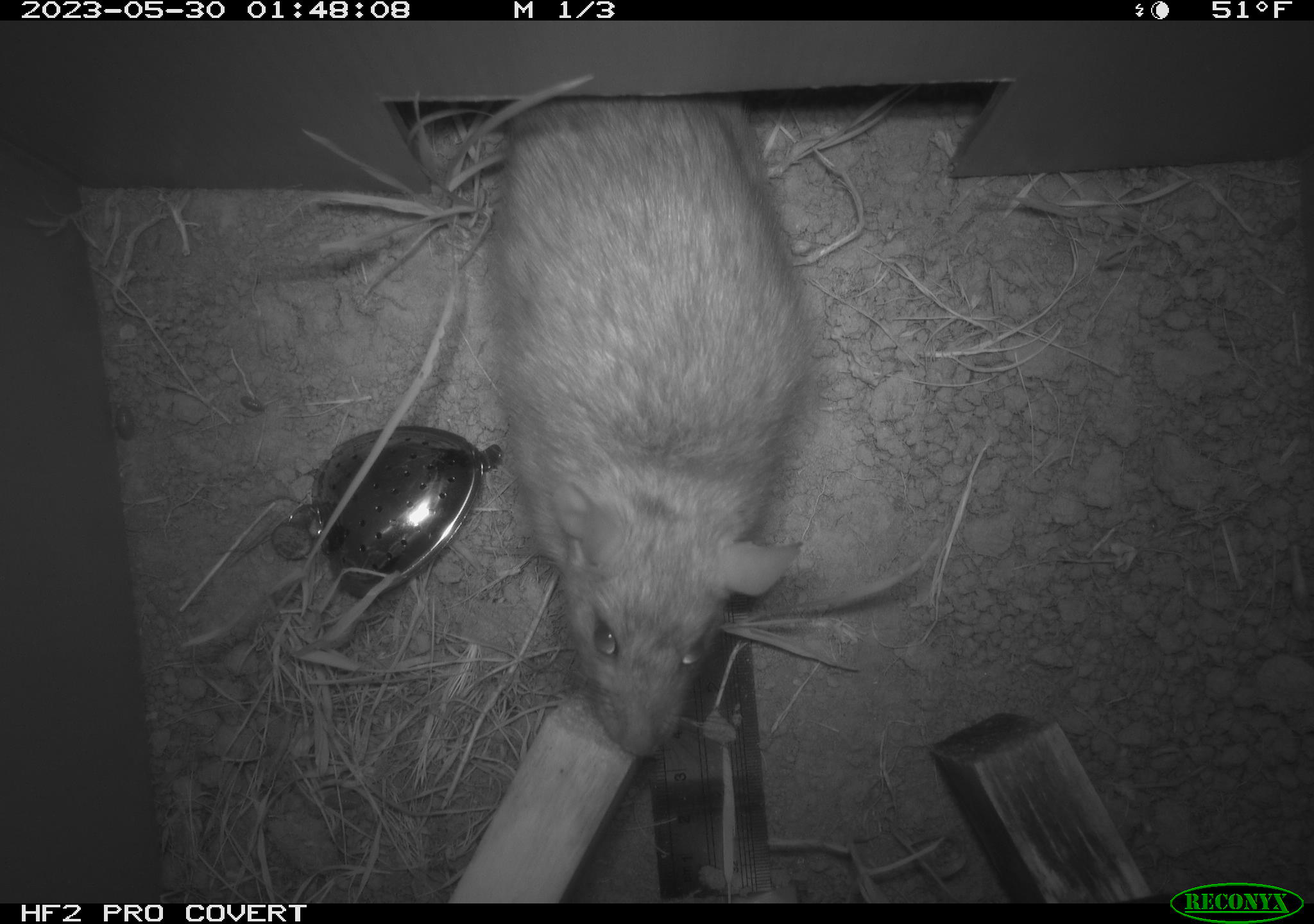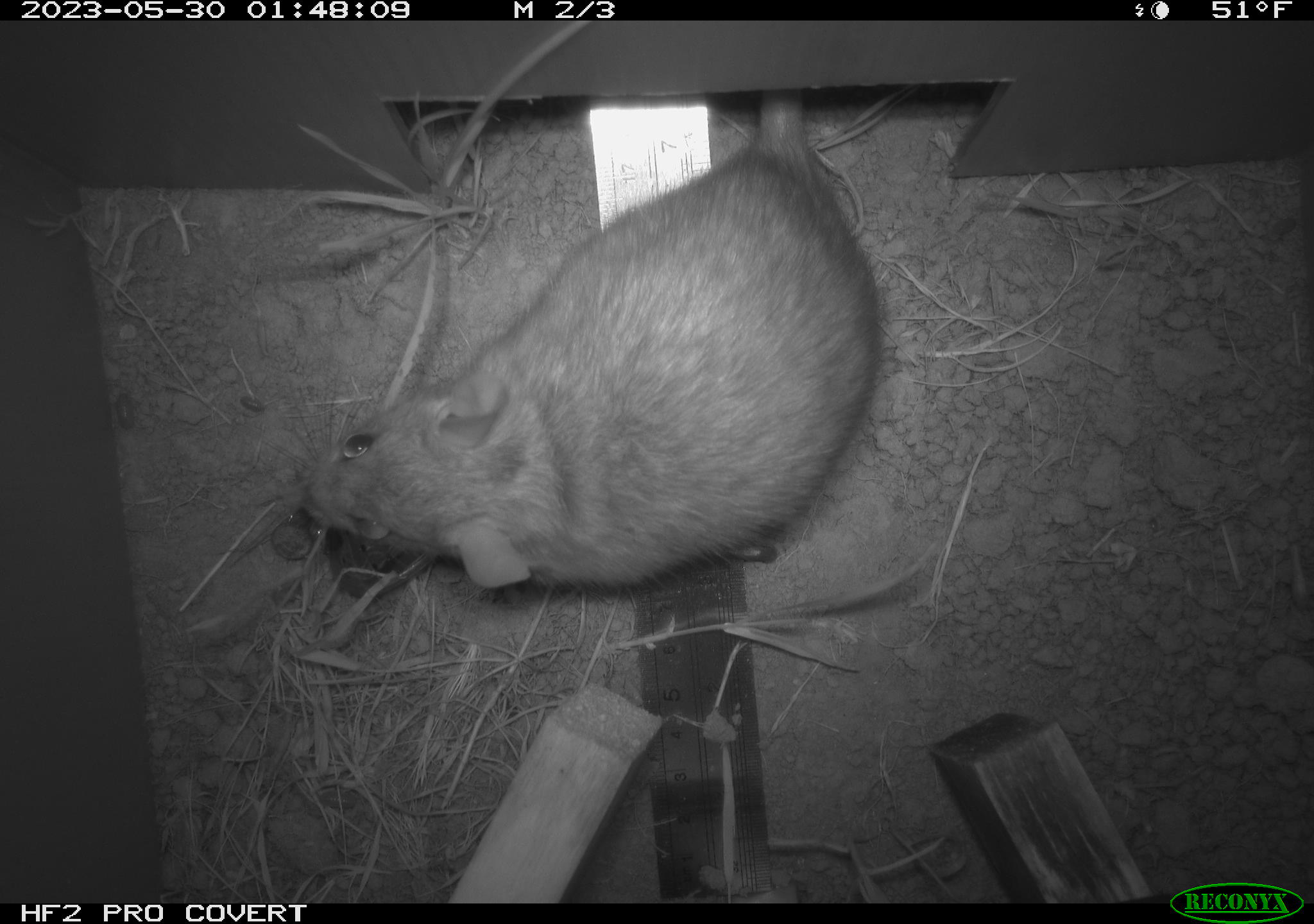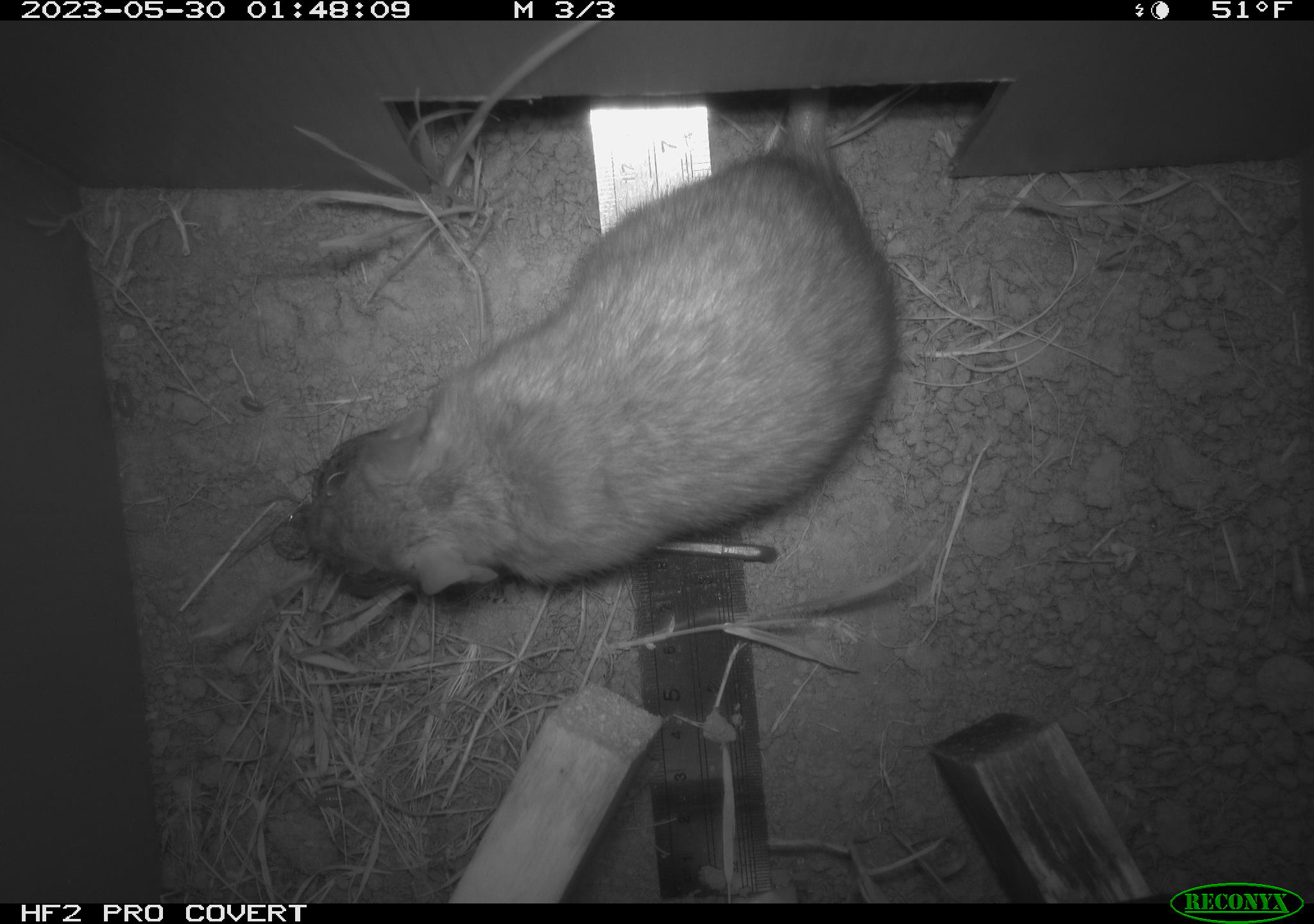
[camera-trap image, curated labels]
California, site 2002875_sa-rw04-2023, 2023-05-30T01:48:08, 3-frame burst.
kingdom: Animalia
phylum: Chordata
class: Mammalia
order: Rodentia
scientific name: Rodentia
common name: mouse species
Mouse species (Rodentia).